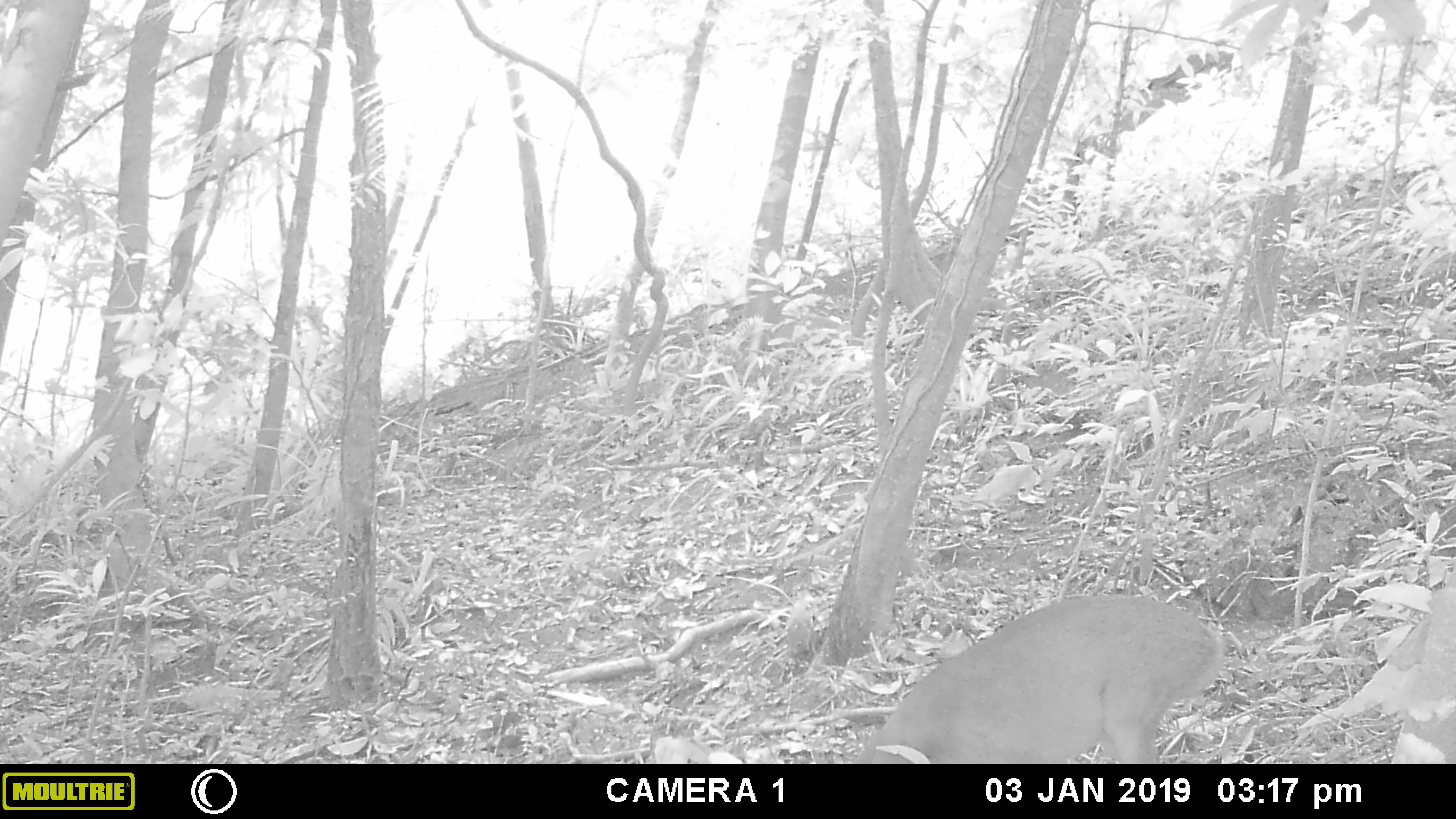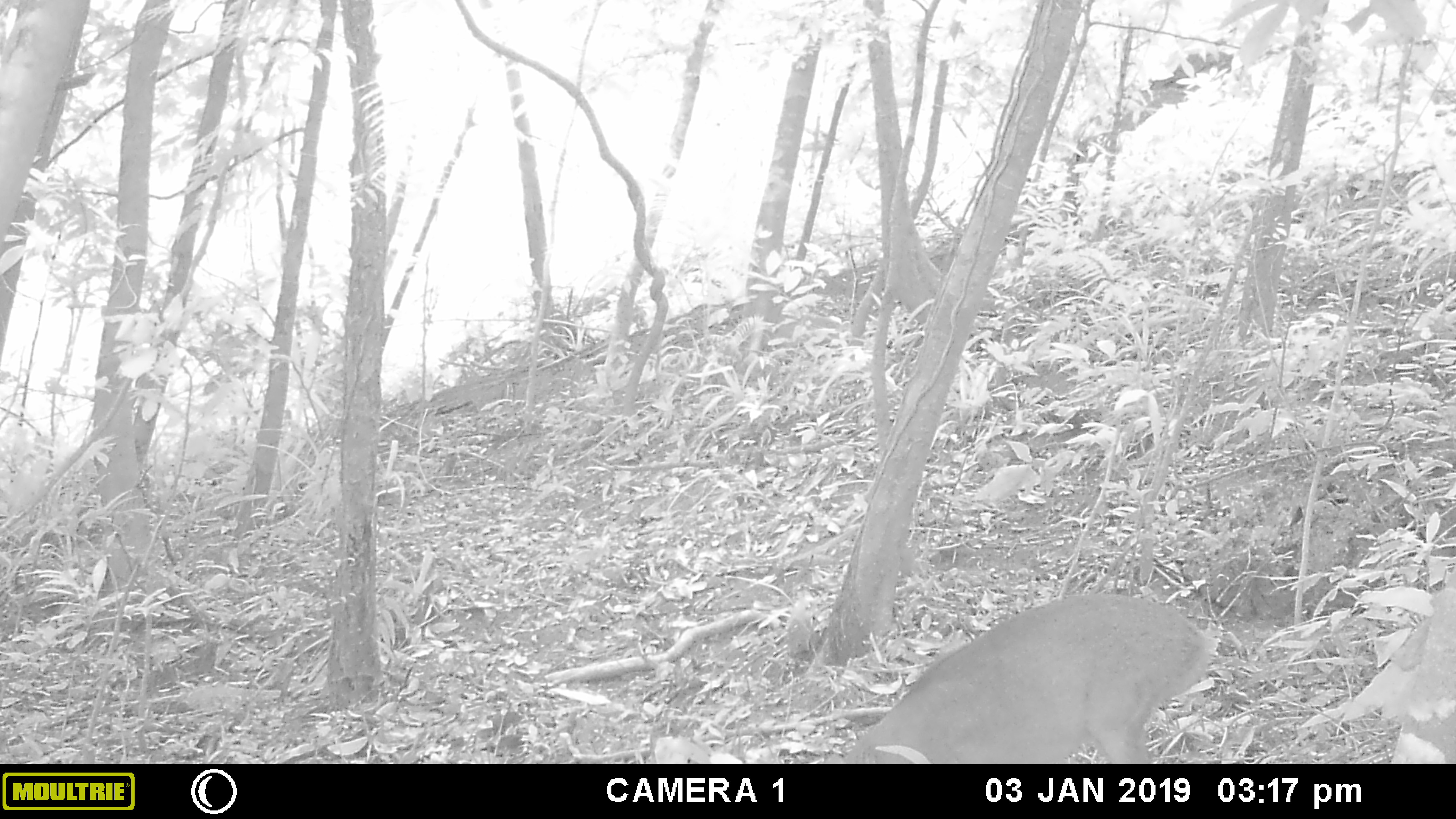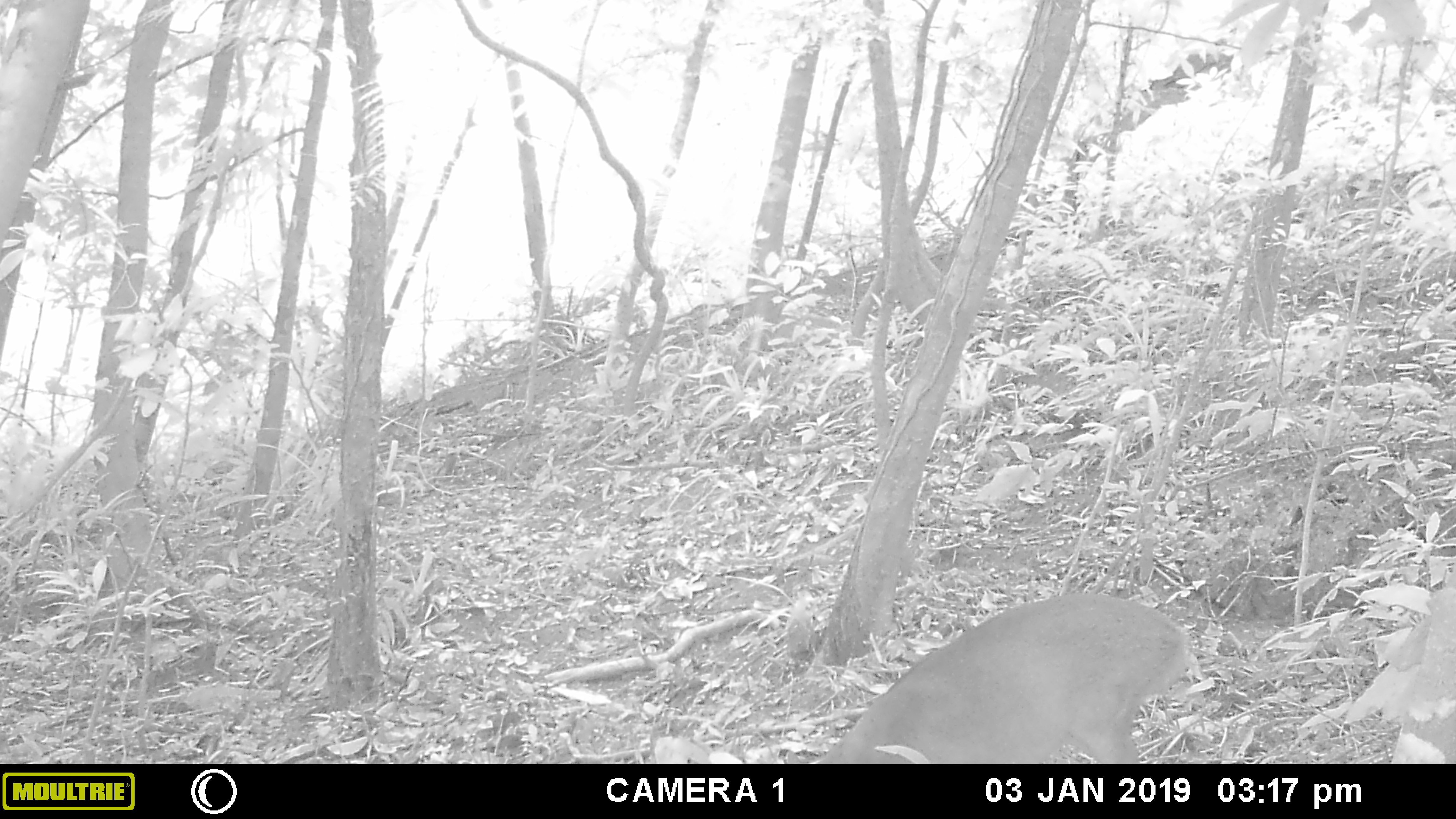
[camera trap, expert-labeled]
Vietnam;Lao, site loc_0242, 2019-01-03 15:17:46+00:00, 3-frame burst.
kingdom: Animalia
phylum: Chordata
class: Mammalia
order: Artiodactyla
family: Cervidae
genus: Muntiacus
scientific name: Muntiacus vuquangensis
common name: large-antlered muntjac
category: large antlered muntjac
Large antlered muntjac (large-antlered muntjac) (Muntiacus vuquangensis). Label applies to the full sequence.